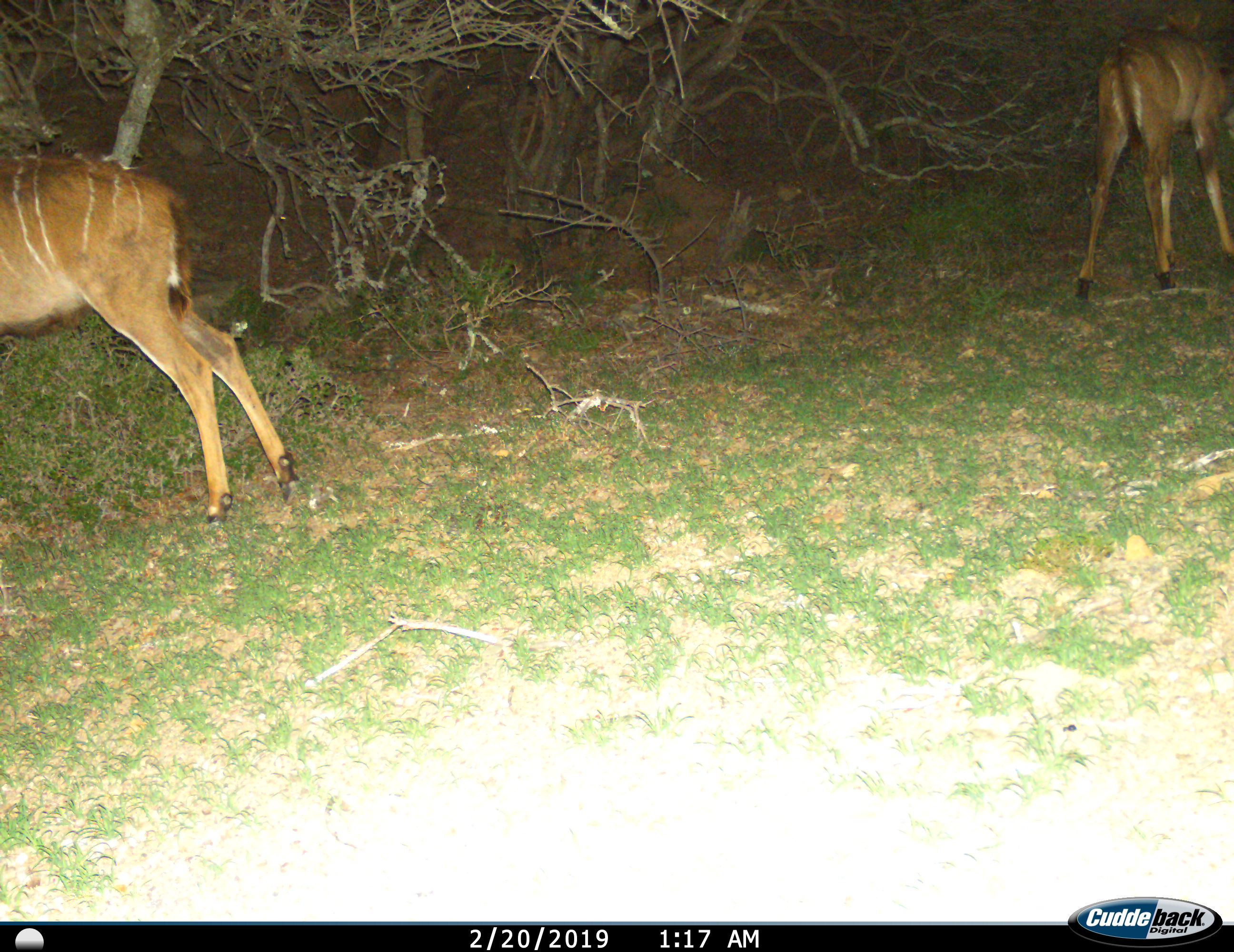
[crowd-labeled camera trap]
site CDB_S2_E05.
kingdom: Animalia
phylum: Chordata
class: Mammalia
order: Artiodactyla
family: Bovidae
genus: Tragelaphus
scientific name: Tragelaphus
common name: kudu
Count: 2.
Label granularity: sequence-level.